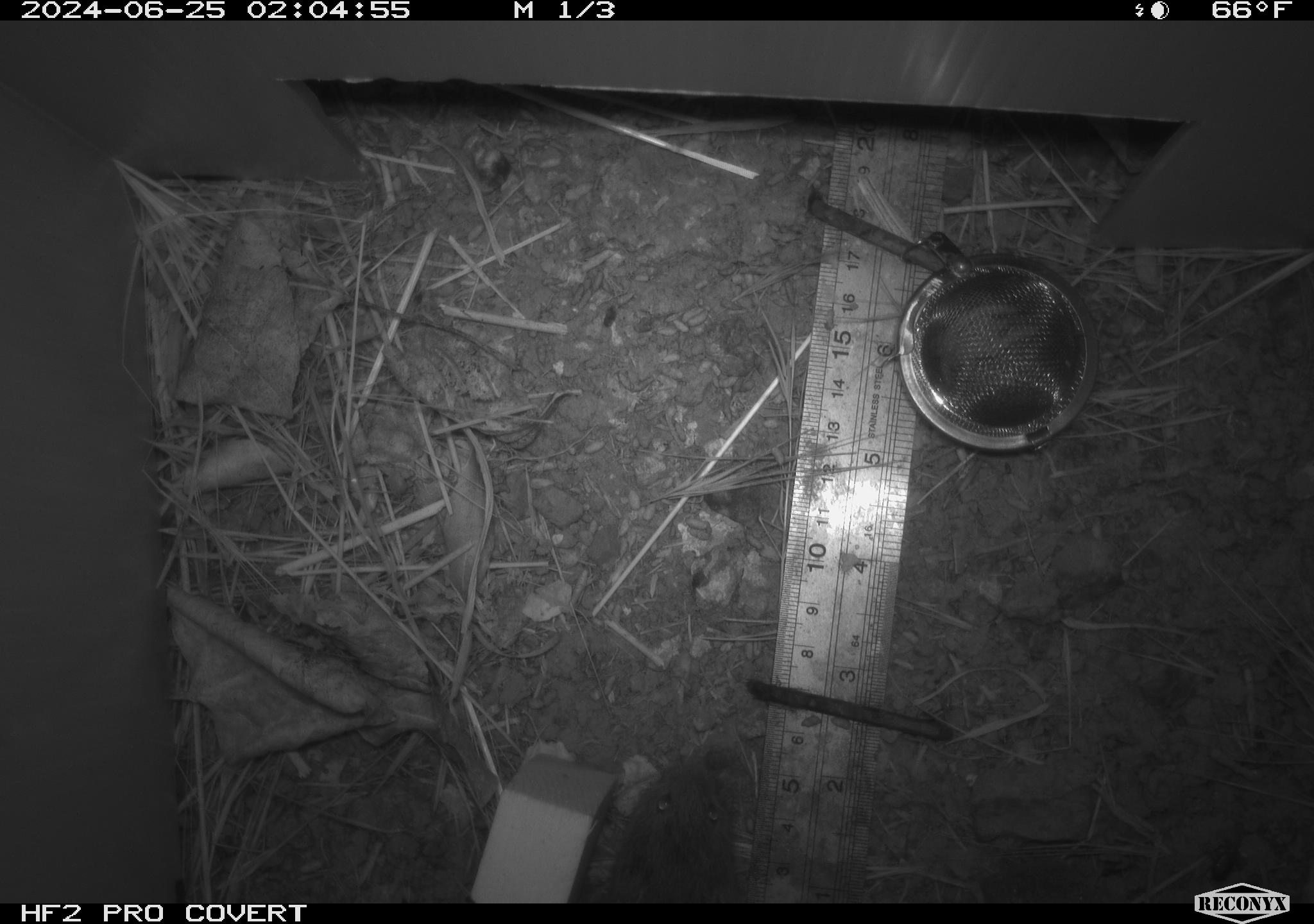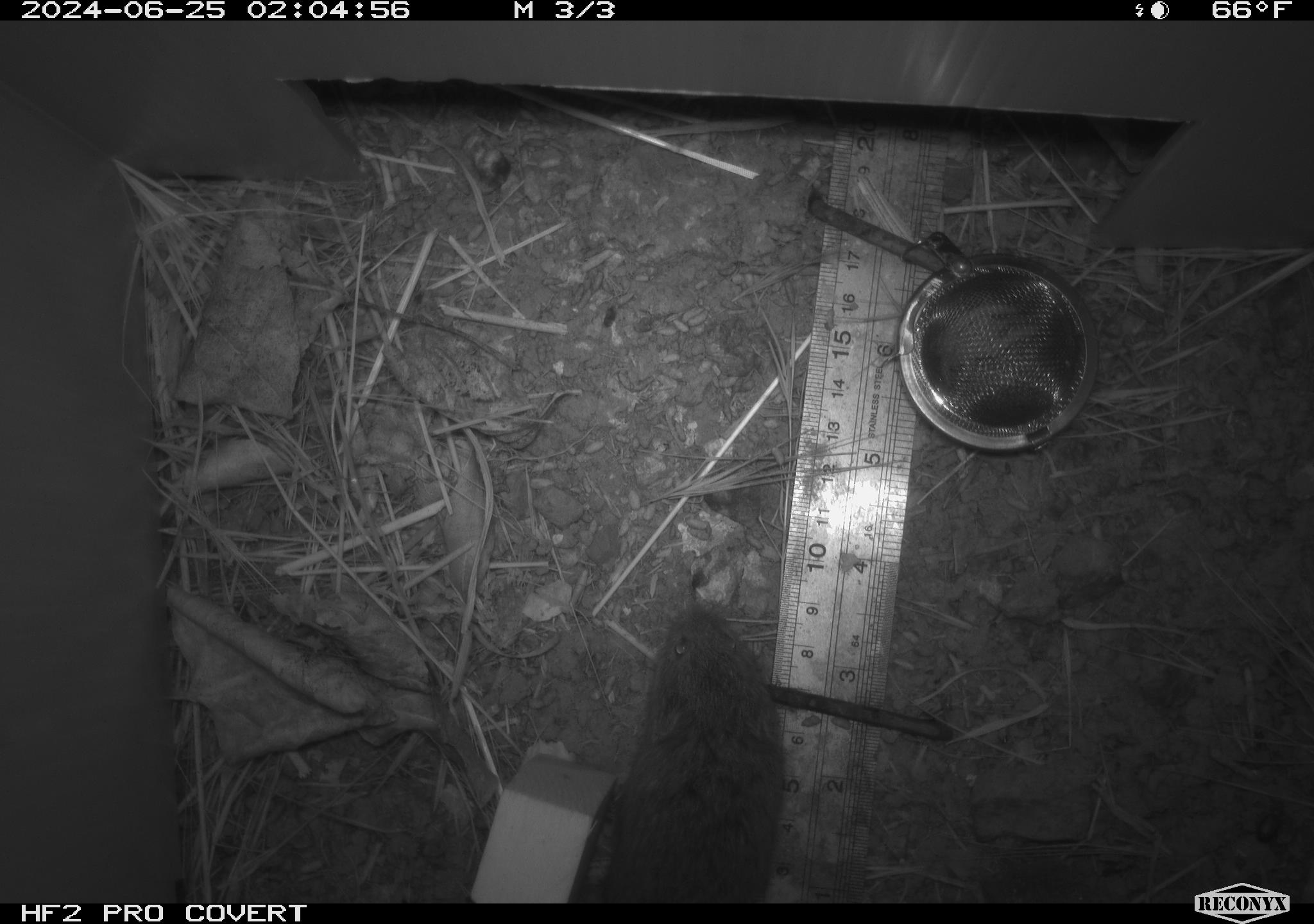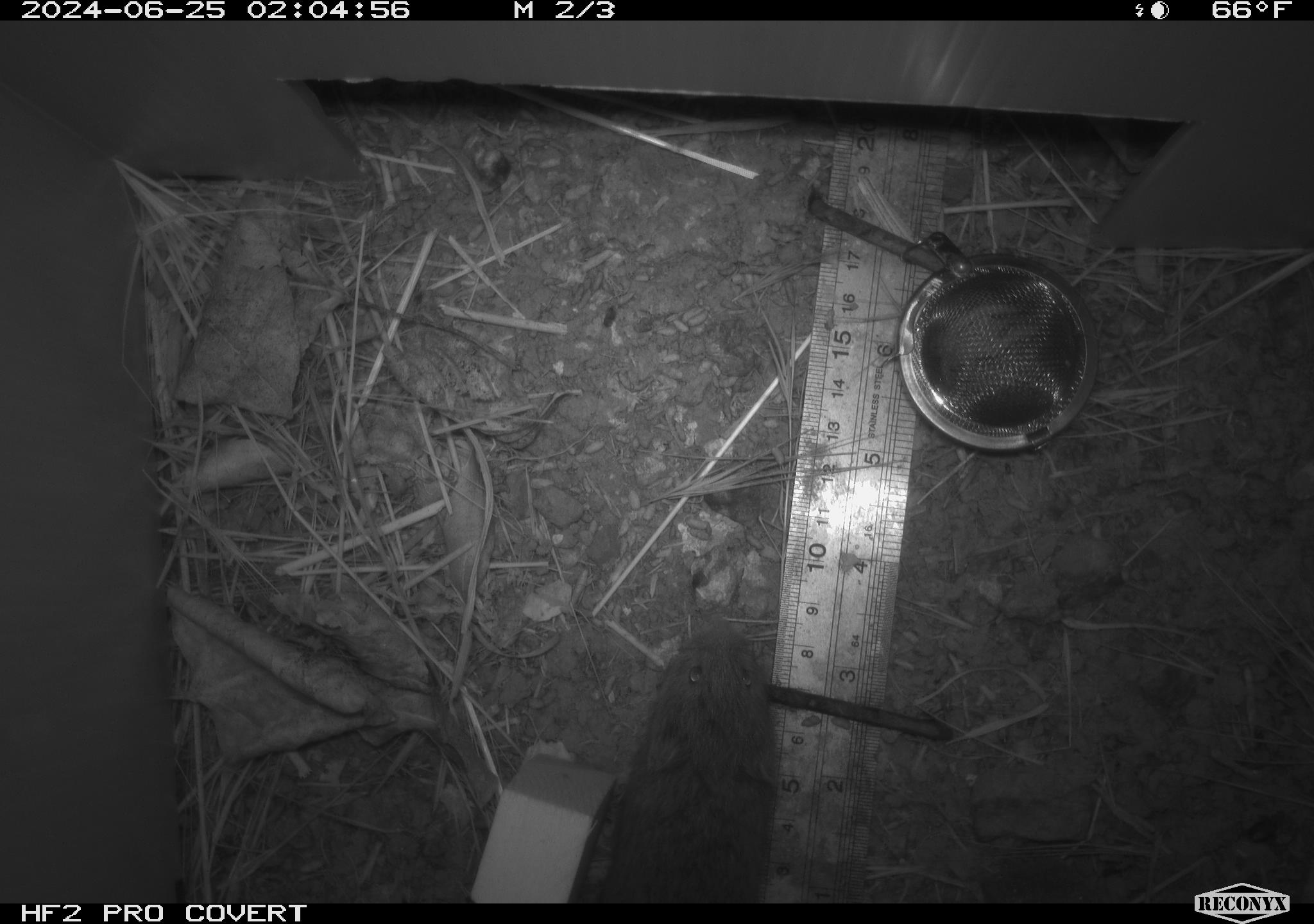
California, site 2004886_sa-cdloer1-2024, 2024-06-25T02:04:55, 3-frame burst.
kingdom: Animalia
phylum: Chordata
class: Mammalia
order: Rodentia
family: Cricetidae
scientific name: Arvicolinae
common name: voles, lemmings, and muskrats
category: arvicolinae subfamily